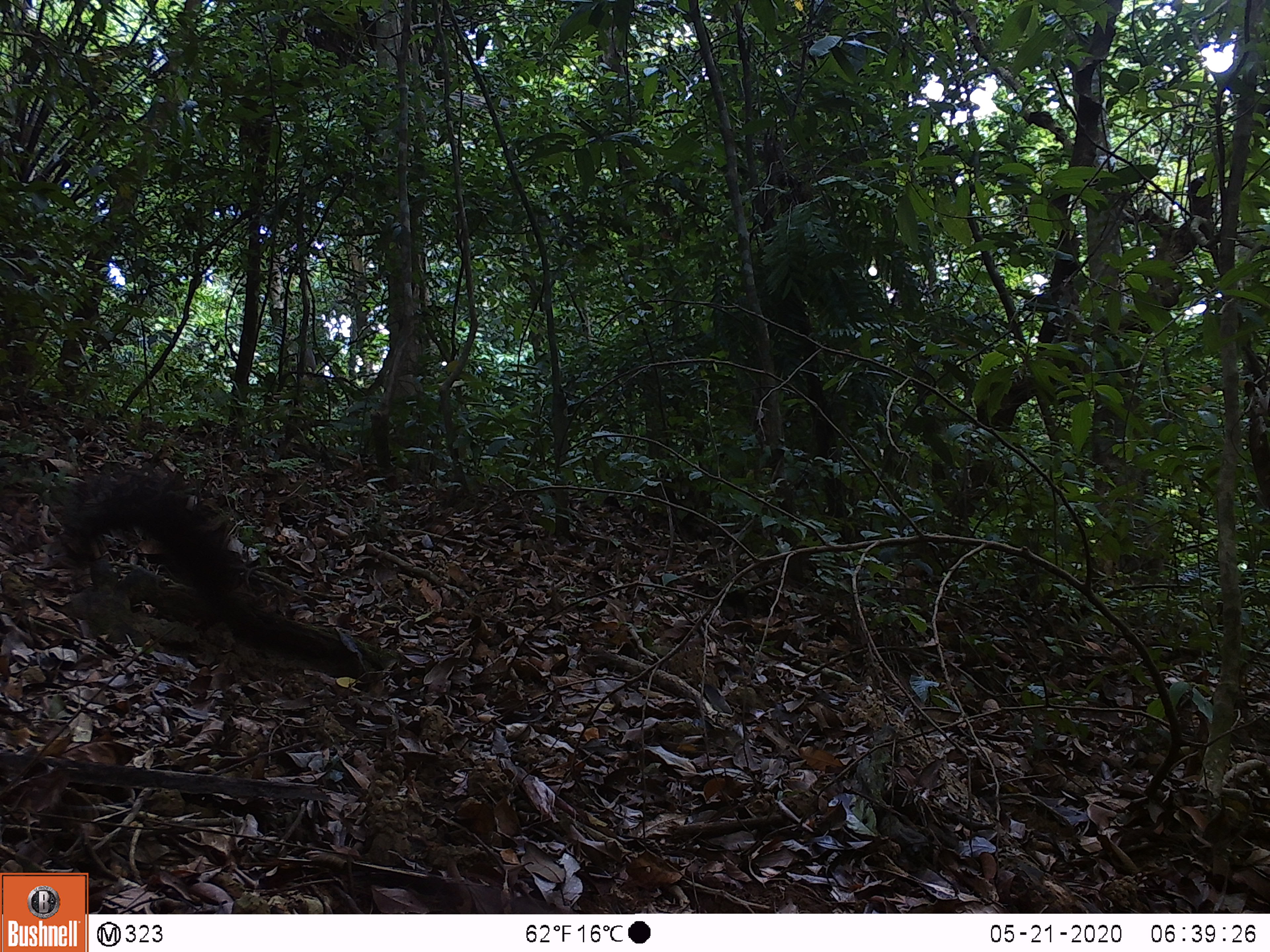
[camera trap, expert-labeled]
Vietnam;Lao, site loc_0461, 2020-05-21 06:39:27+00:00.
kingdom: Animalia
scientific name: Animalia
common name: animal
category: unidentified animal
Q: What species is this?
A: Unidentified animal (animal) (Animalia).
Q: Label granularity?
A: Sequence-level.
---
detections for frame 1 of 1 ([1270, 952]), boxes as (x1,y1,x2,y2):
unidentified animal: (56,471,362,678)